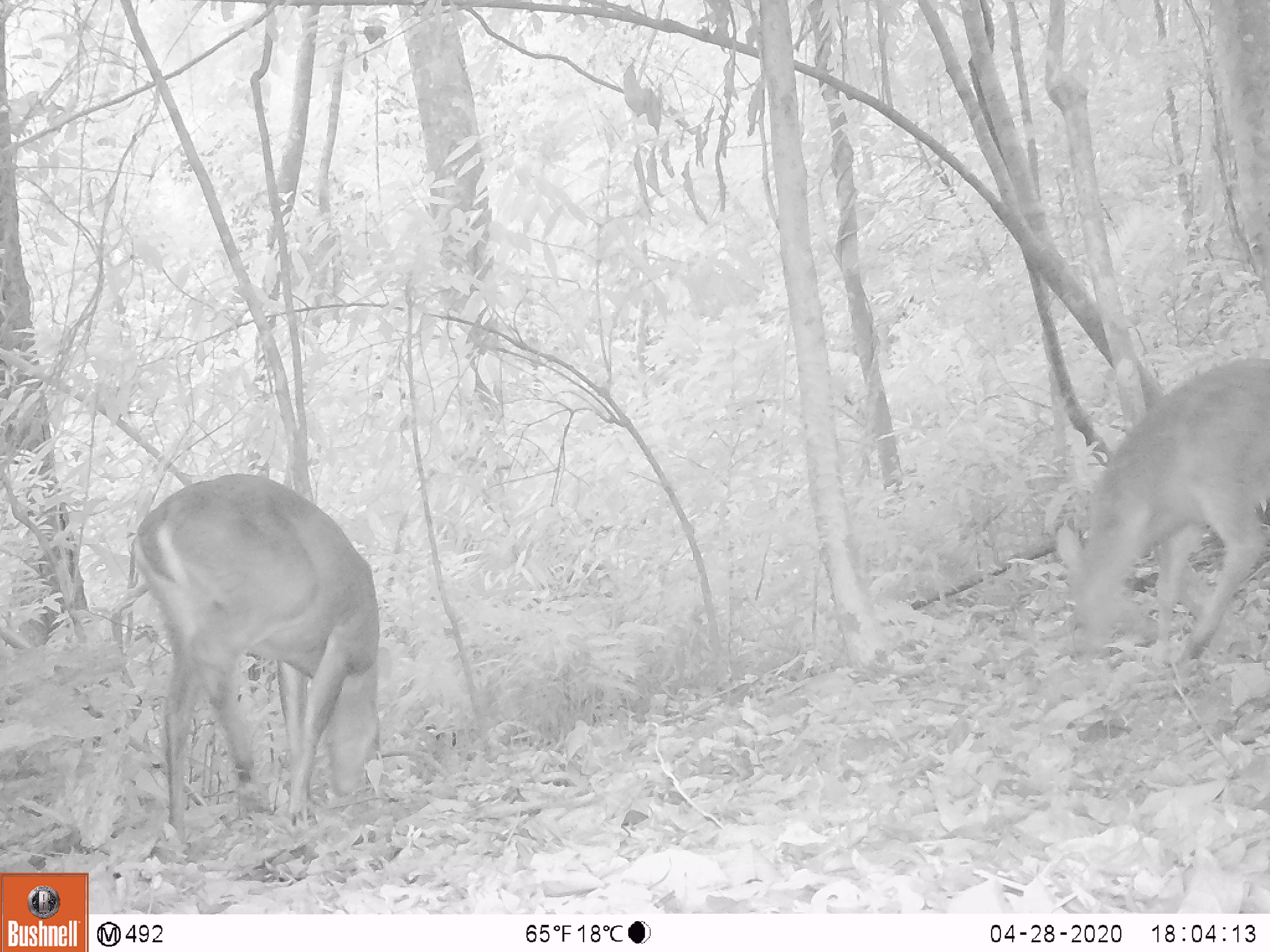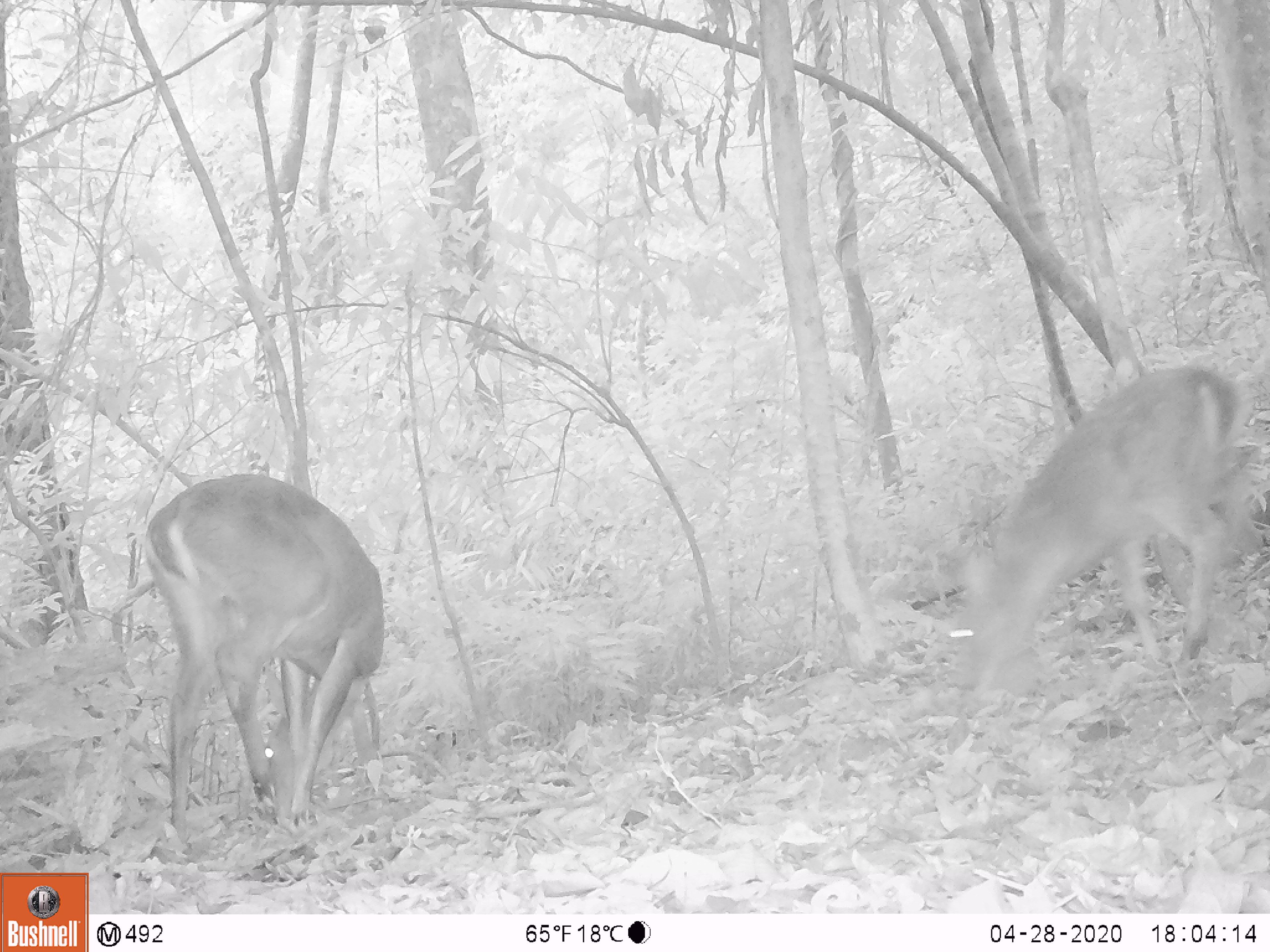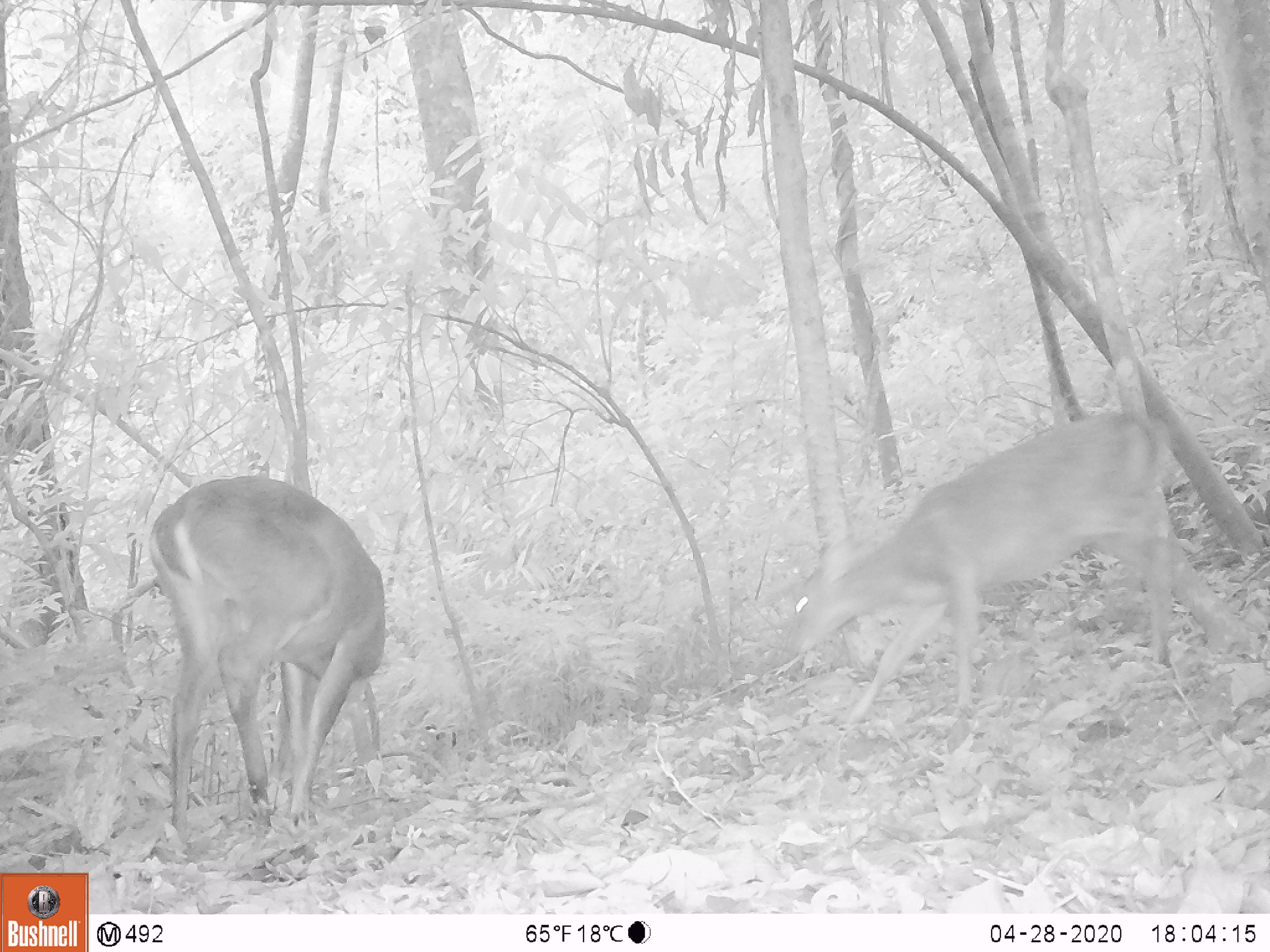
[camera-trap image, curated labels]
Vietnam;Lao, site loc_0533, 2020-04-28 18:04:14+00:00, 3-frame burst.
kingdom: Animalia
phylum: Chordata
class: Mammalia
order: Artiodactyla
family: Cervidae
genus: Muntiacus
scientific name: Muntiacus vuquangensis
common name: large-antlered muntjac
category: large antlered muntjac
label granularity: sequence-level